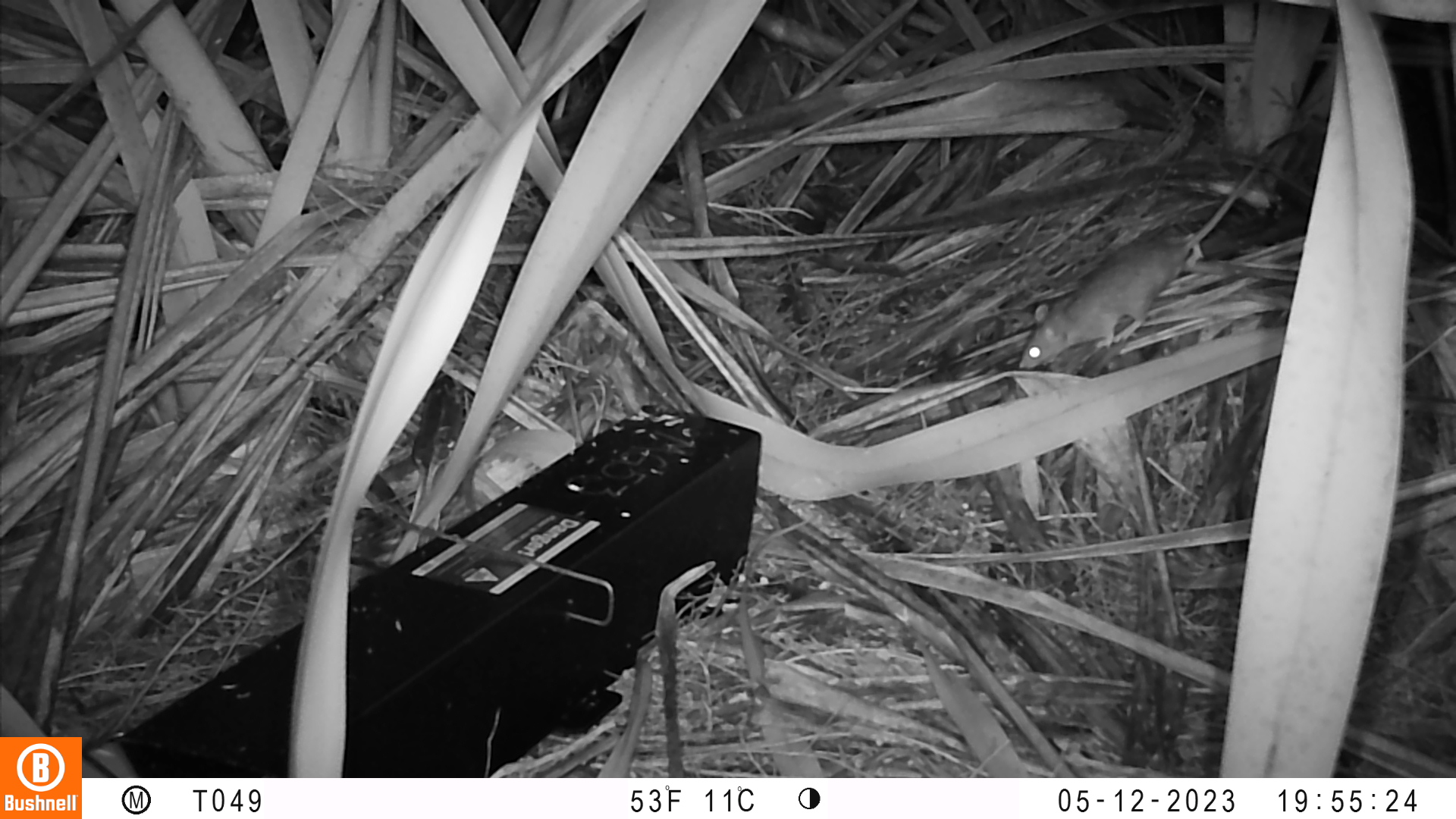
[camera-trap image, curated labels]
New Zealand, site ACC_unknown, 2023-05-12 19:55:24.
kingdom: Animalia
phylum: Chordata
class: Mammalia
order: Rodentia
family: Muridae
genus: Rattus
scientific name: Rattus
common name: rat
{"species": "rat (Rattus)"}